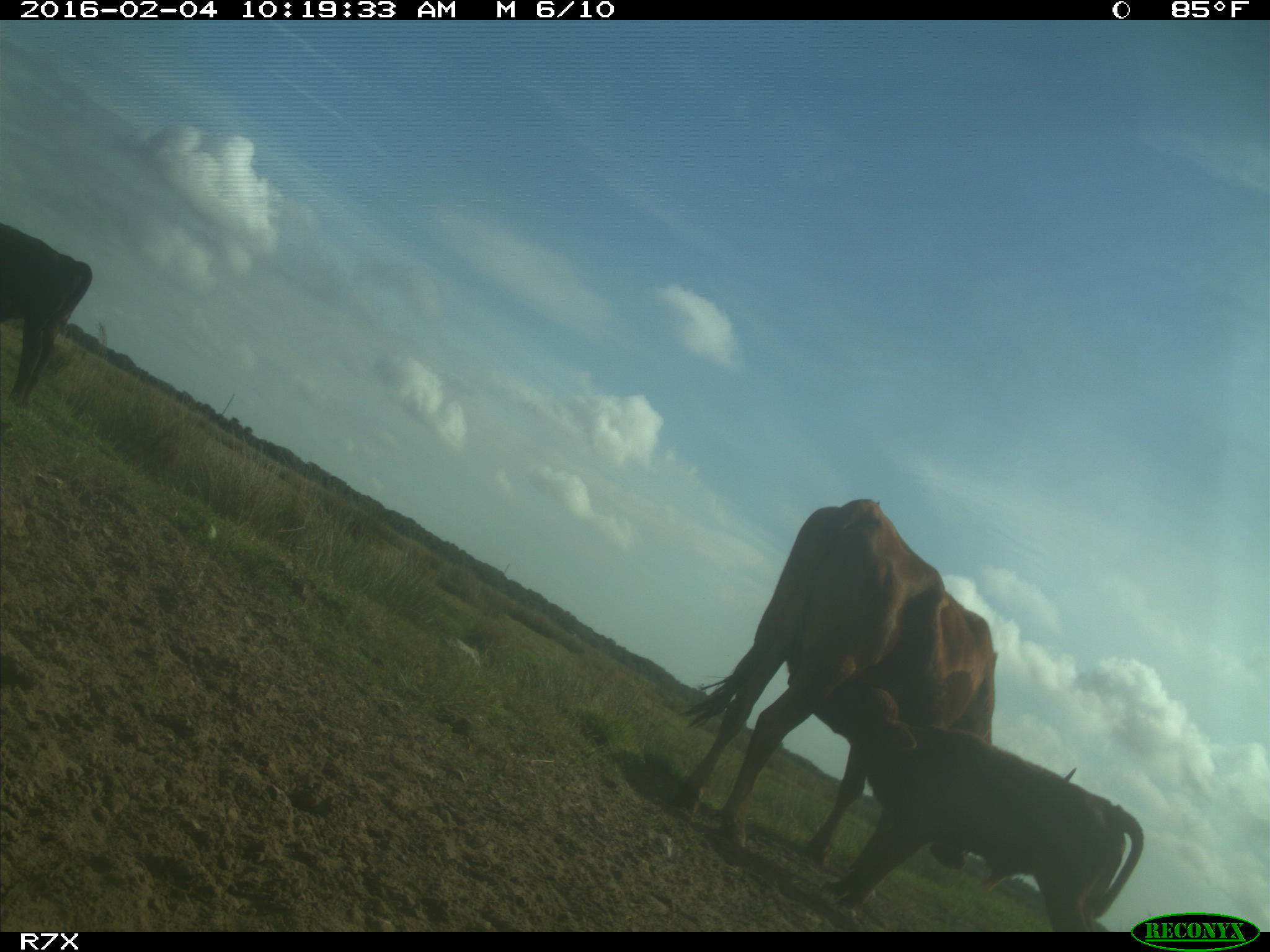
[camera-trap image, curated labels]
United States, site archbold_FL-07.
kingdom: Animalia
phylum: Chordata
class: Mammalia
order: Artiodactyla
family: Bovidae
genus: Bos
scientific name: Bos taurus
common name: domestic cow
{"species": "Bos taurus (domestic cow)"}